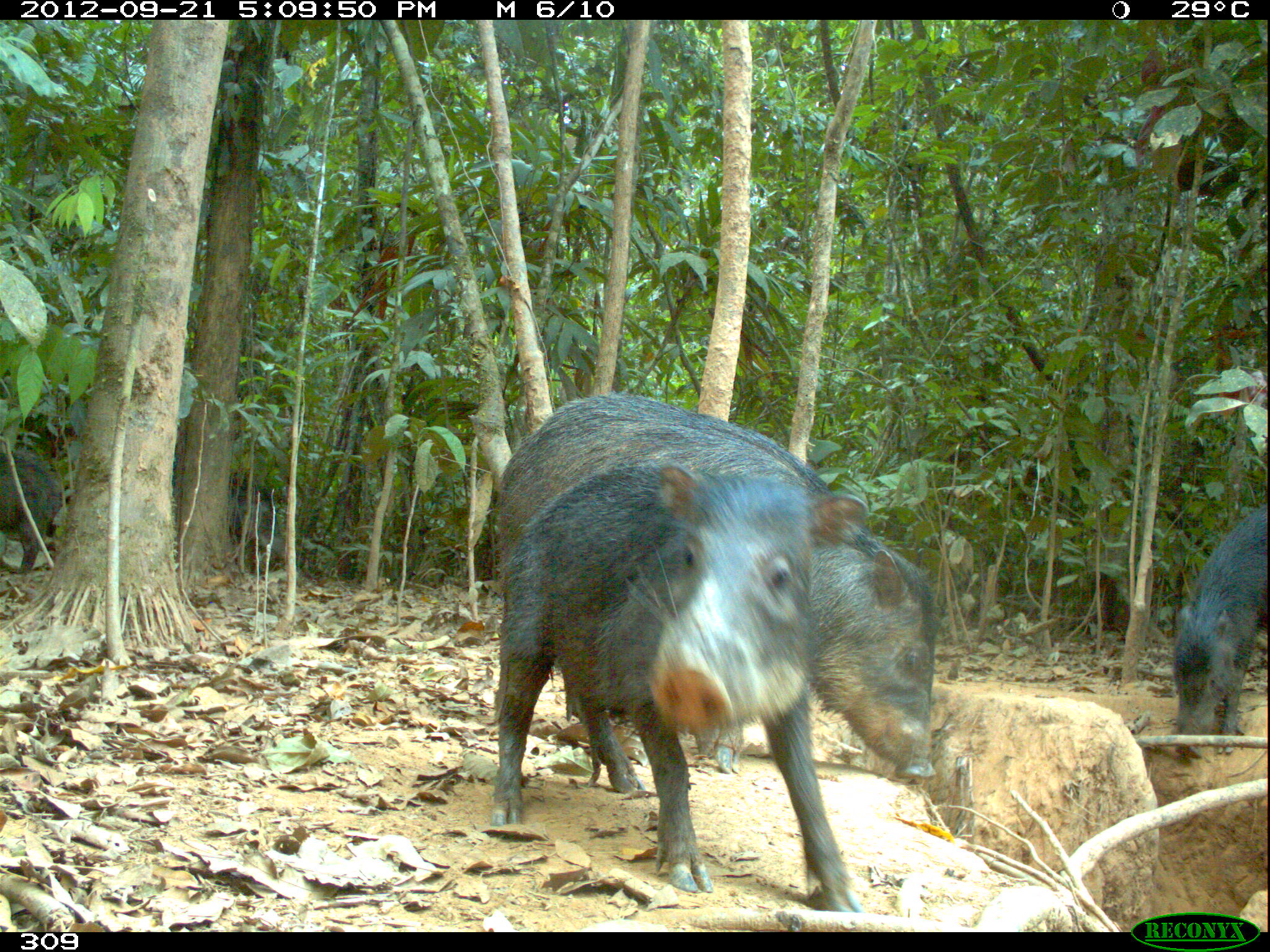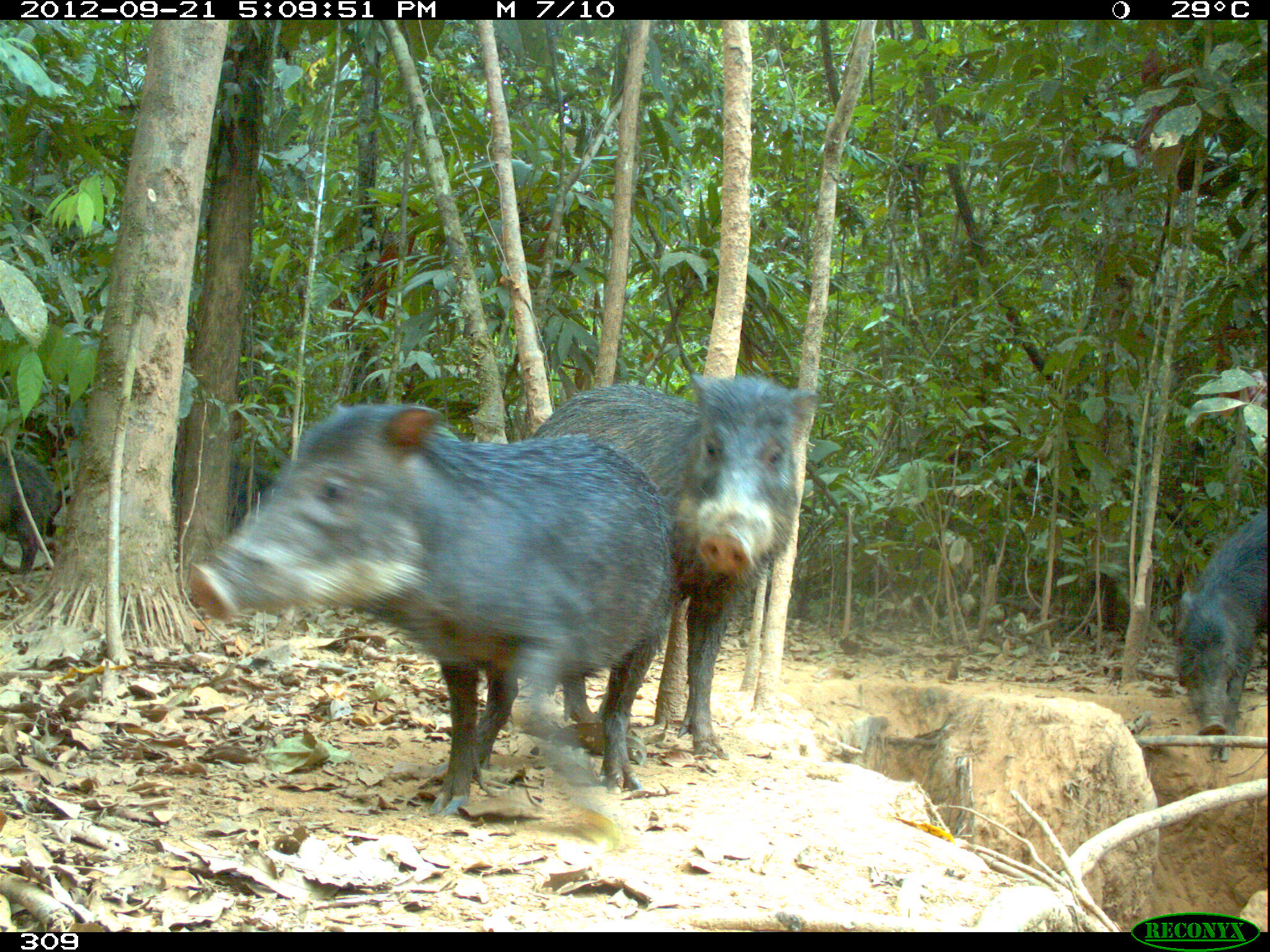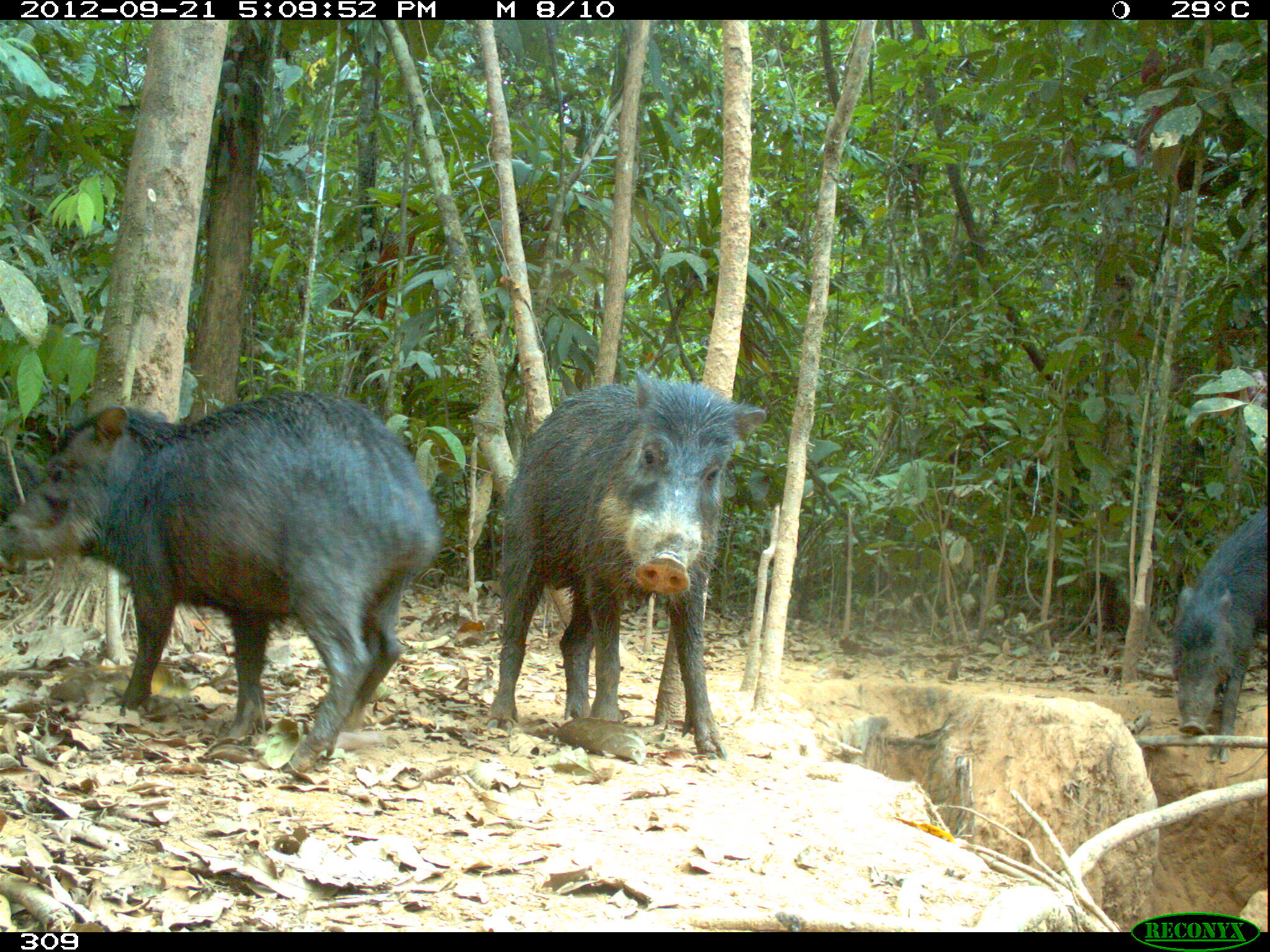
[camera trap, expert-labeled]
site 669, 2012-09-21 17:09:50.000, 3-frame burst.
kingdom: Animalia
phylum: Chordata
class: Mammalia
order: Artiodactyla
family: Tayassuidae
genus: Tayassu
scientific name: Tayassu pecari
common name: white-lipped peccary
Tayassu pecari (white-lipped peccary).